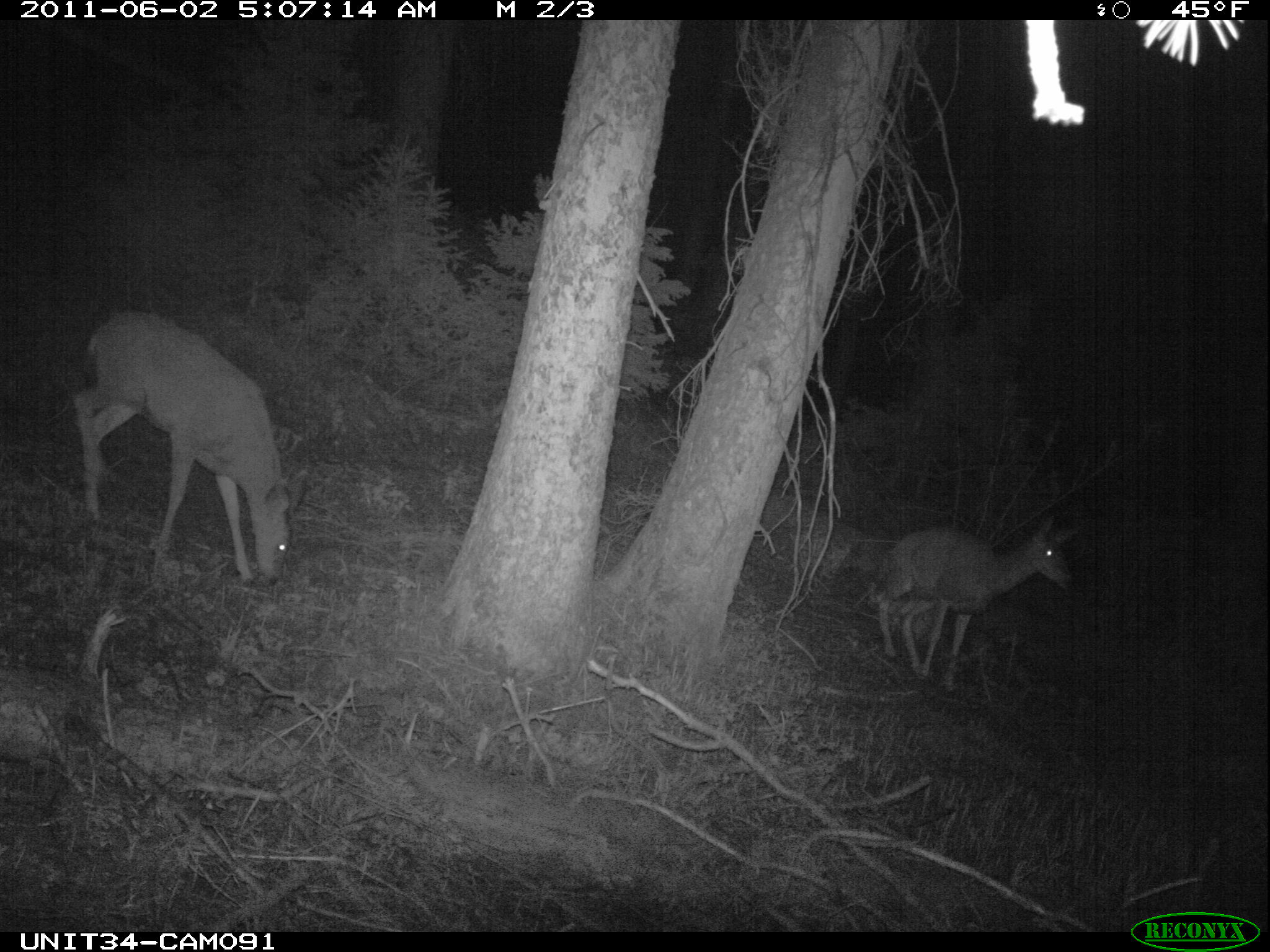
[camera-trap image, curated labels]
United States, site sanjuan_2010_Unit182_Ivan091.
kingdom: Animalia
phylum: Chordata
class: Mammalia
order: Artiodactyla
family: Cervidae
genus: Odocoileus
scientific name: Odocoileus hemionus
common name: mule deer